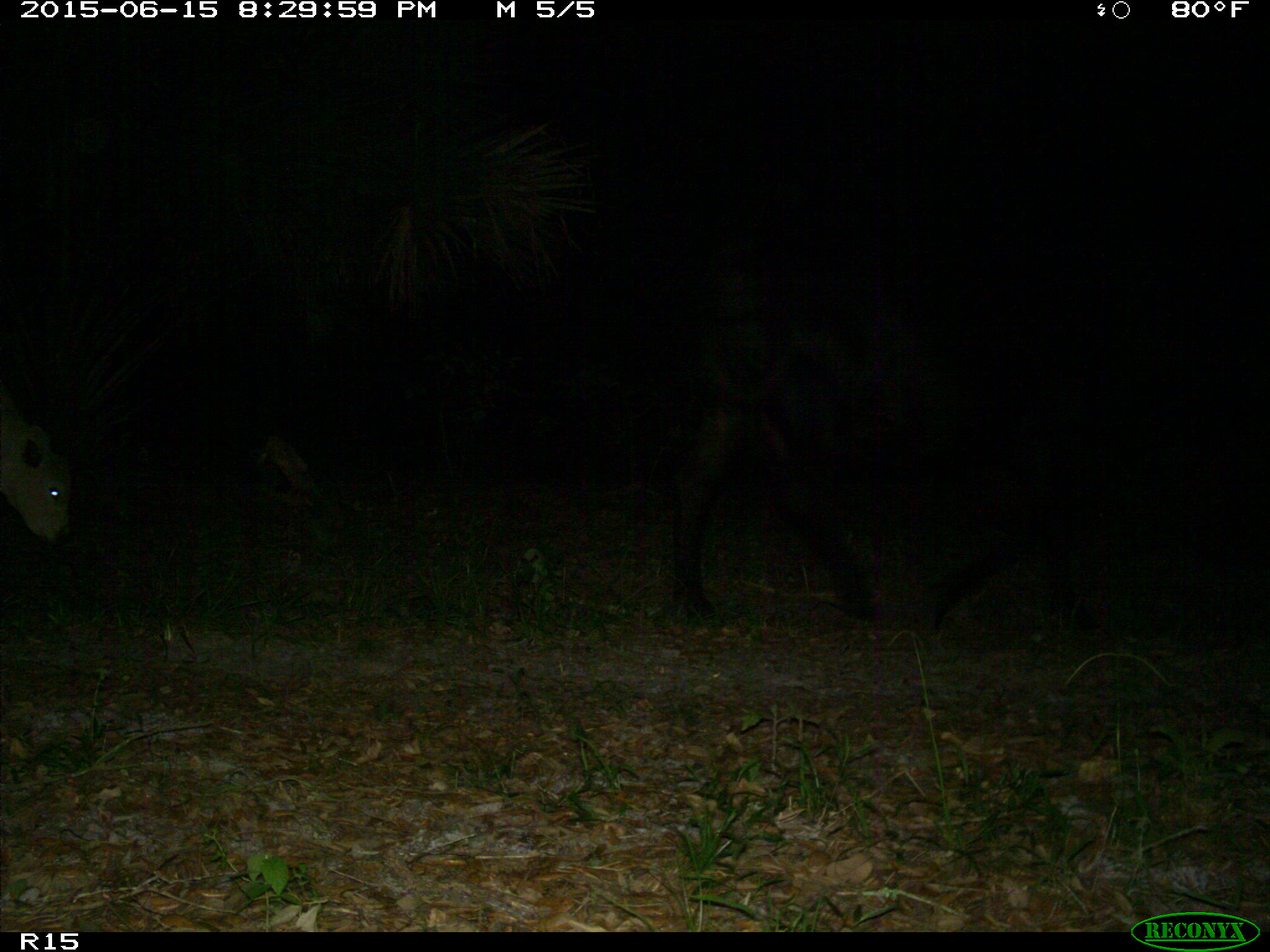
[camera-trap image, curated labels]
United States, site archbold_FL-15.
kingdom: Animalia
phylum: Chordata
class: Mammalia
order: Artiodactyla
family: Bovidae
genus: Bos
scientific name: Bos taurus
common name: domestic cow